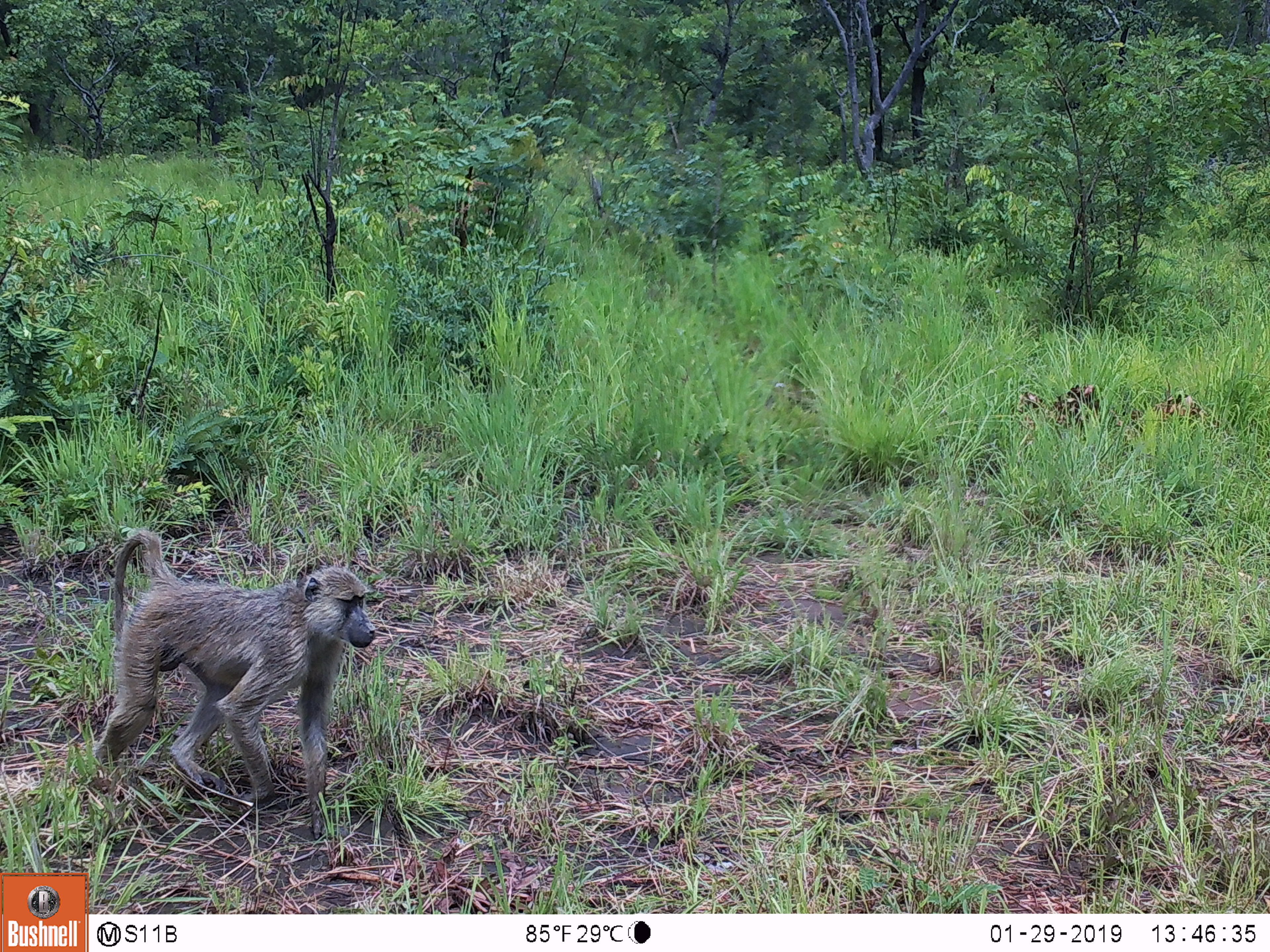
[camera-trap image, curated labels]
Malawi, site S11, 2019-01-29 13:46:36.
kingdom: Animalia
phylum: Chordata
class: Mammalia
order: Primates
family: Cercopithecidae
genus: Papio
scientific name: Papio cynocephalus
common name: yellow baboon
Yellow baboon (Papio cynocephalus), count 1.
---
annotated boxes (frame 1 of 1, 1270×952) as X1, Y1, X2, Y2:
yellow baboon: 76, 516, 389, 825